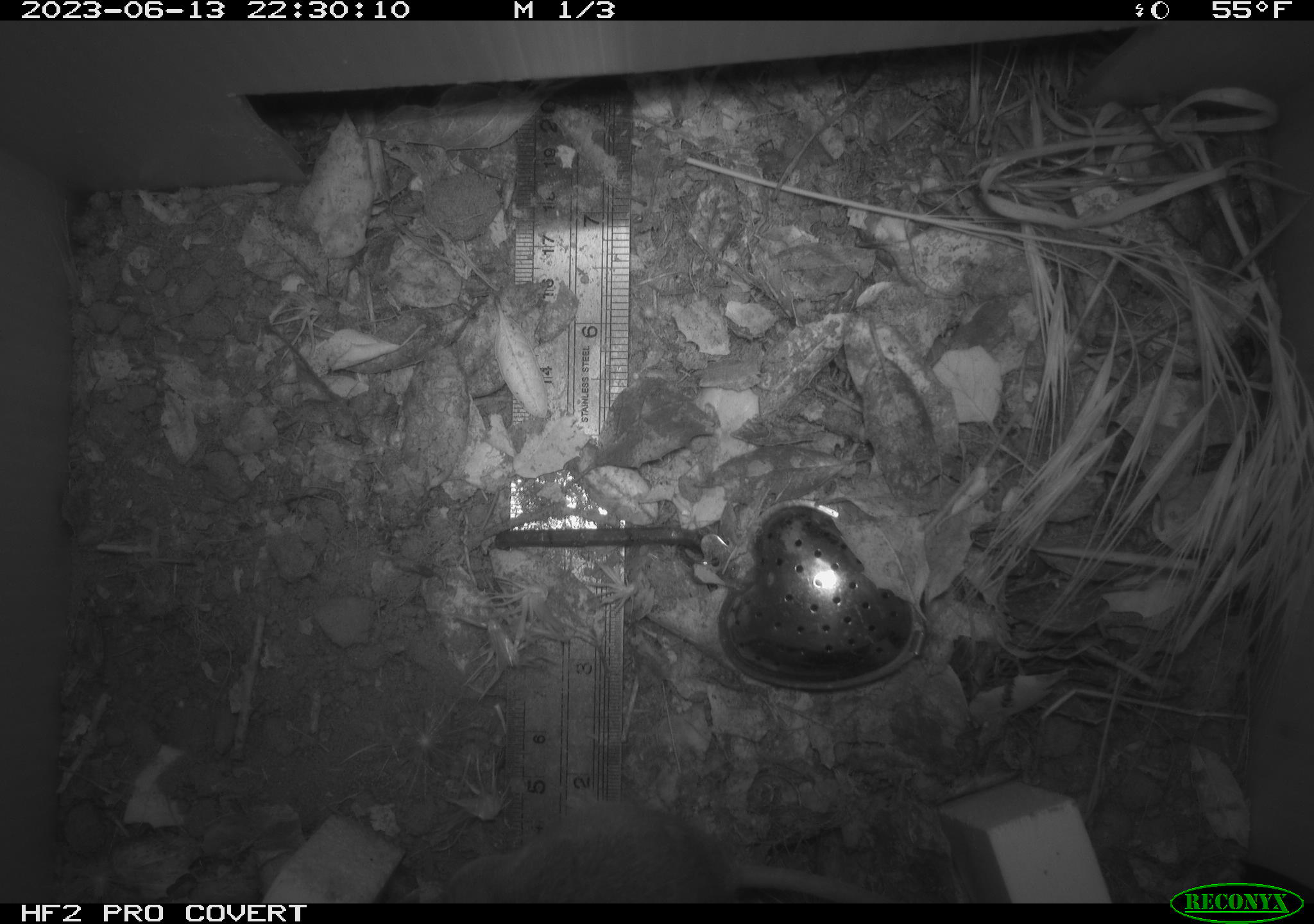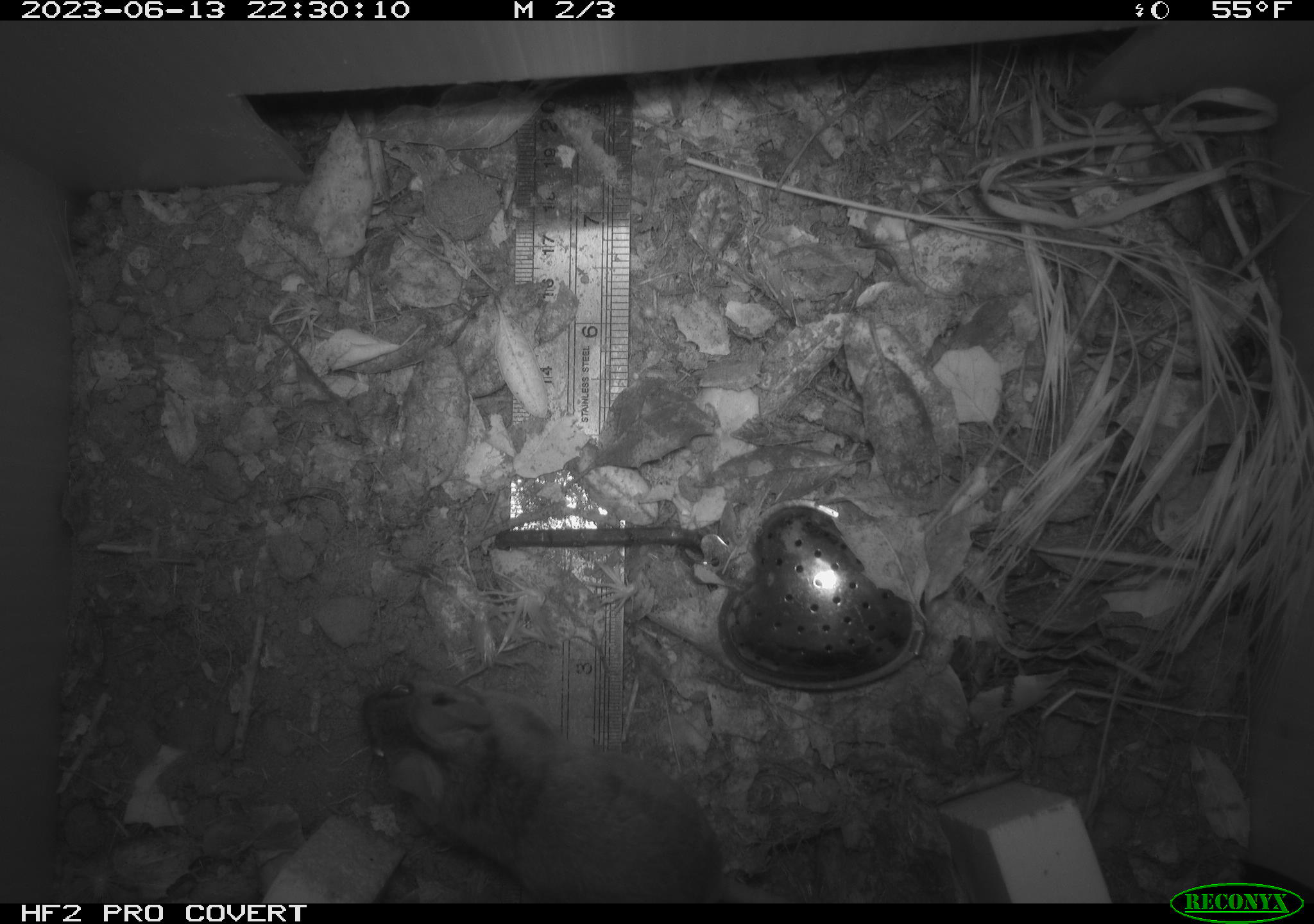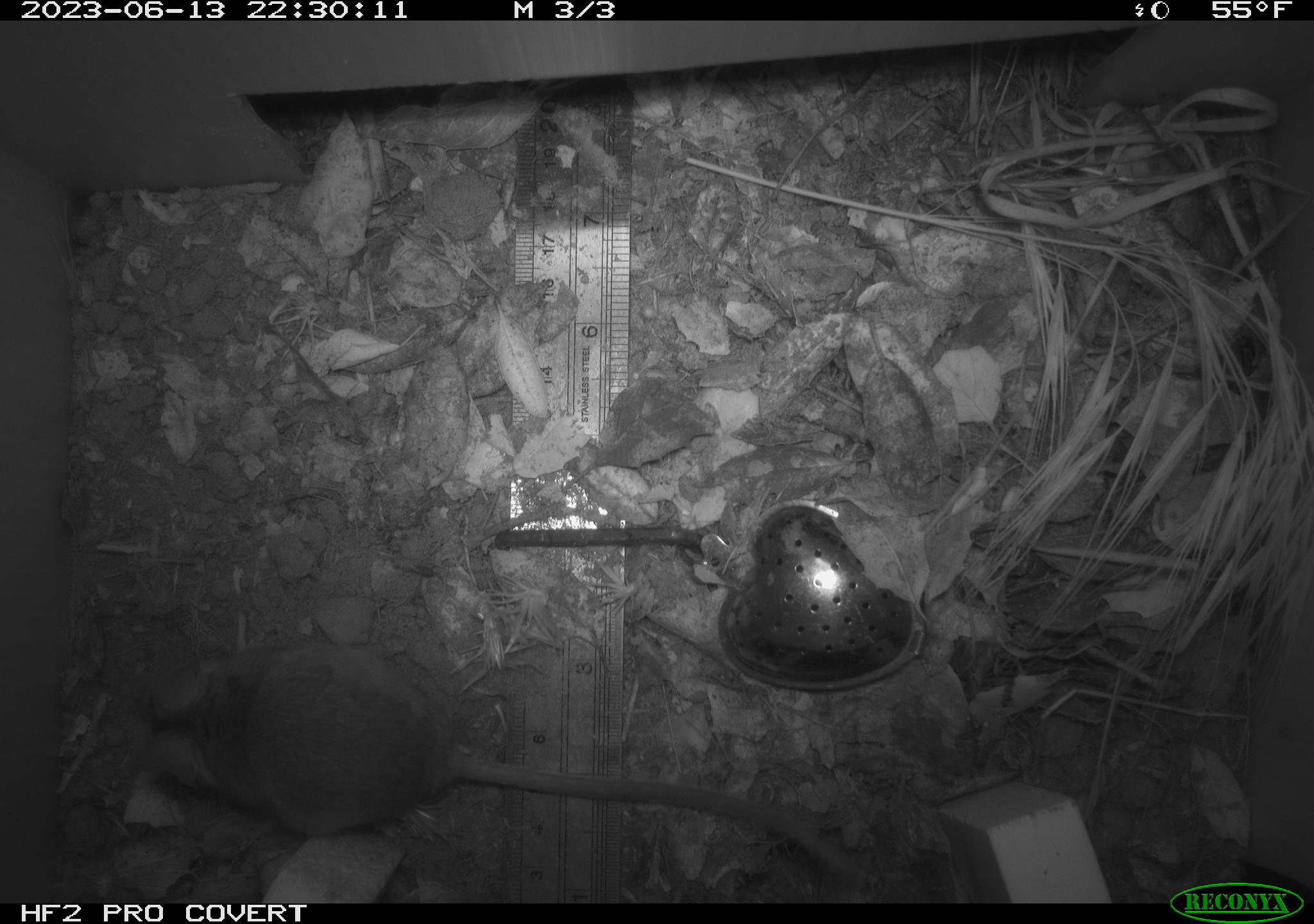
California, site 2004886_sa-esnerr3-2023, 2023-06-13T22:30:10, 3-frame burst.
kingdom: Animalia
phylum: Chordata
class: Mammalia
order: Rodentia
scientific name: Rodentia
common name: mouse species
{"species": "mouse species (Rodentia)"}